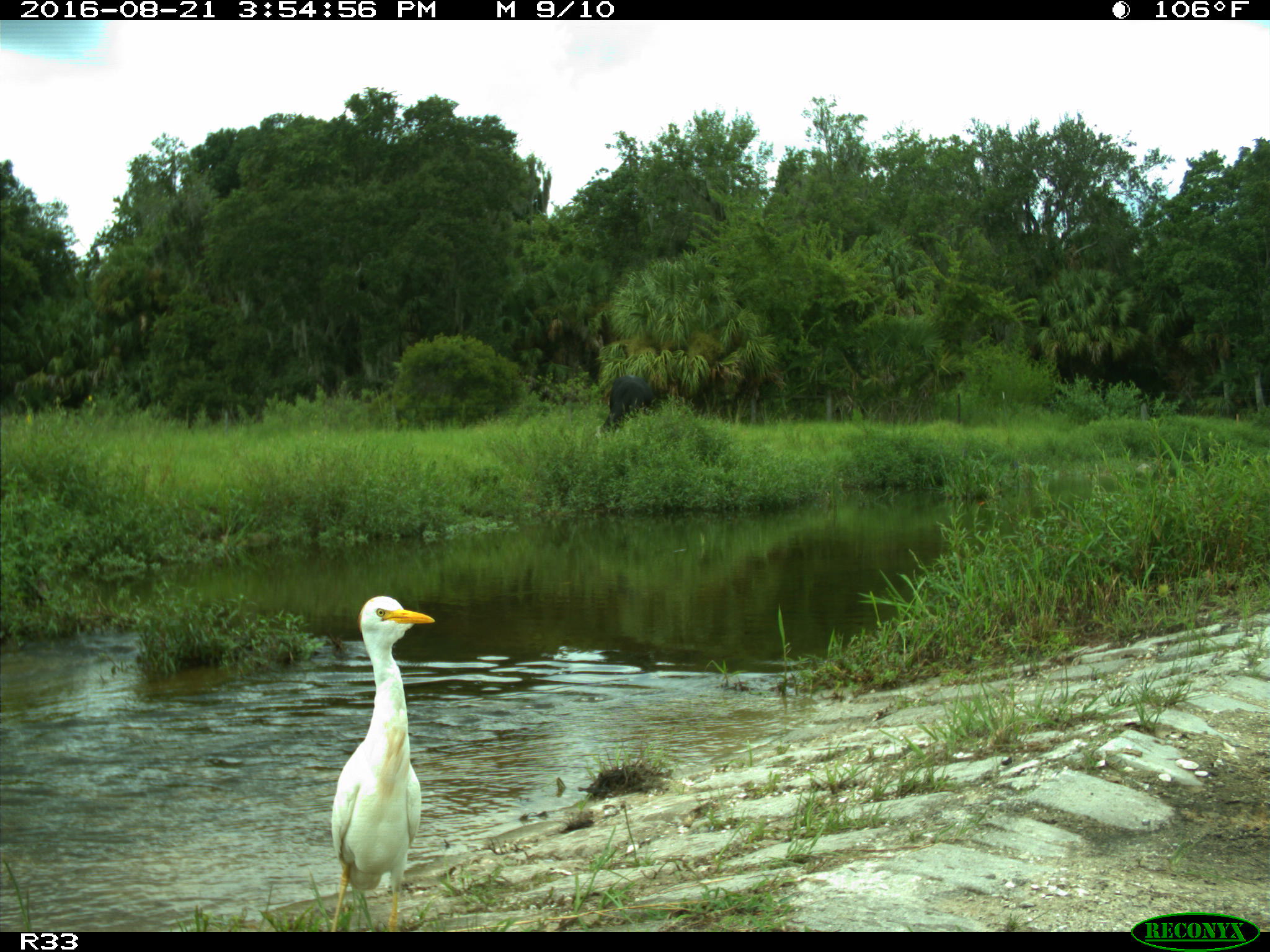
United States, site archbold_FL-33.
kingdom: Animalia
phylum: Chordata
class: Mammalia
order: Artiodactyla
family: Bovidae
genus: Bos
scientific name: Bos taurus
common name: domestic cow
Bos taurus (domestic cow).